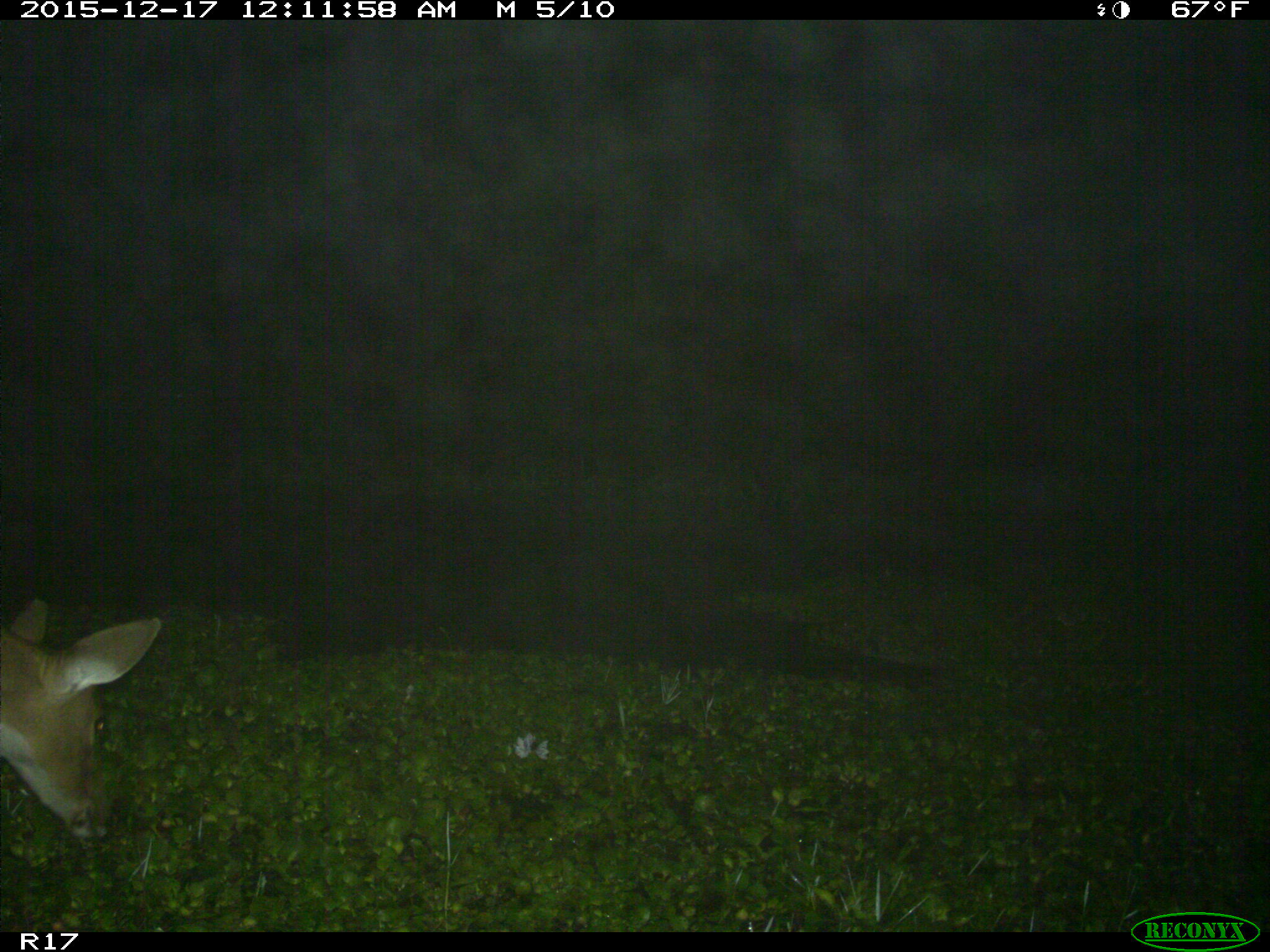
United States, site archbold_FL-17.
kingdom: Animalia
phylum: Chordata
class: Mammalia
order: Artiodactyla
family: Cervidae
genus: Odocoileus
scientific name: Odocoileus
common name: deer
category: unidentified deer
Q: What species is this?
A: Unidentified deer (deer) (Odocoileus).